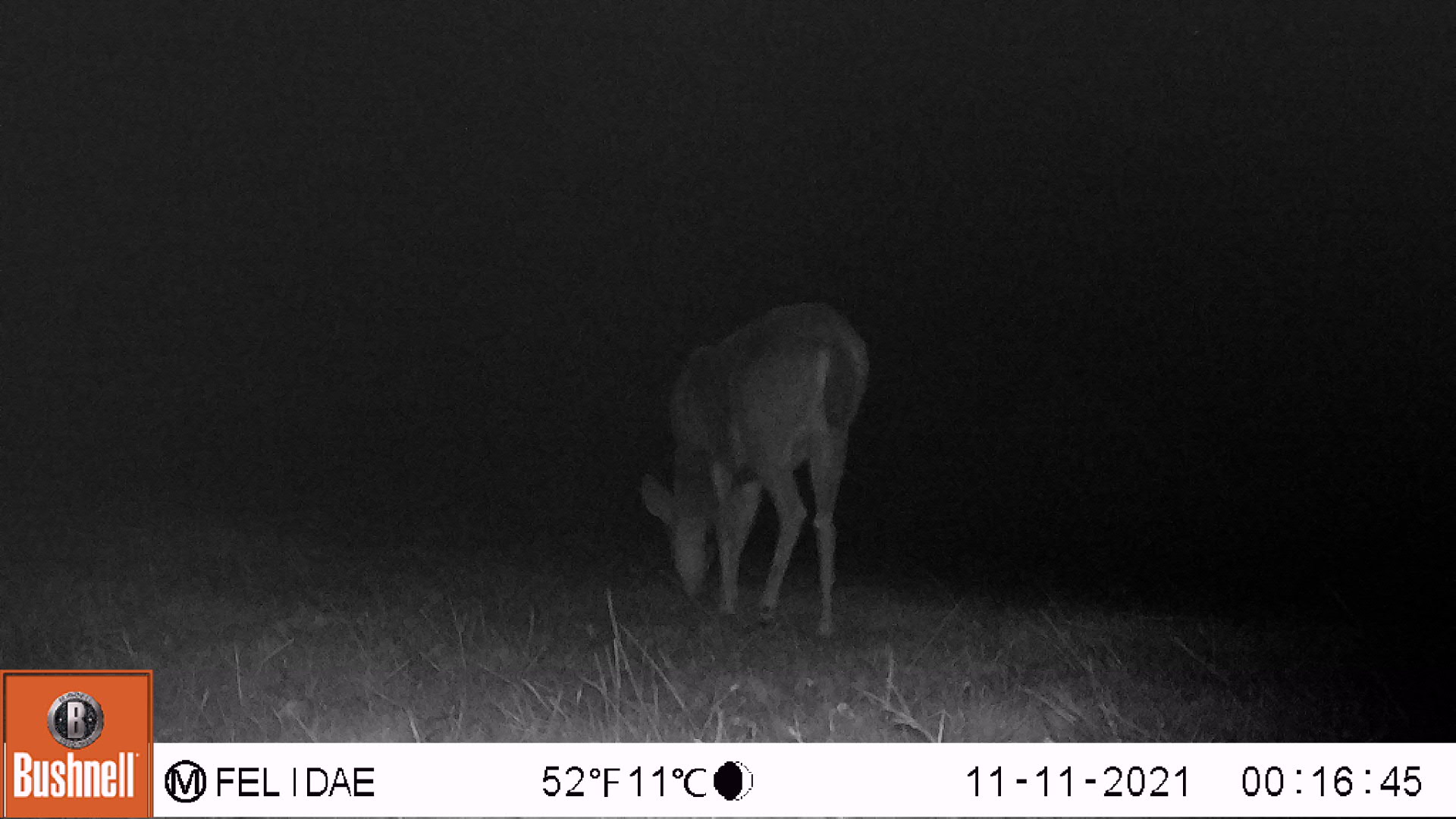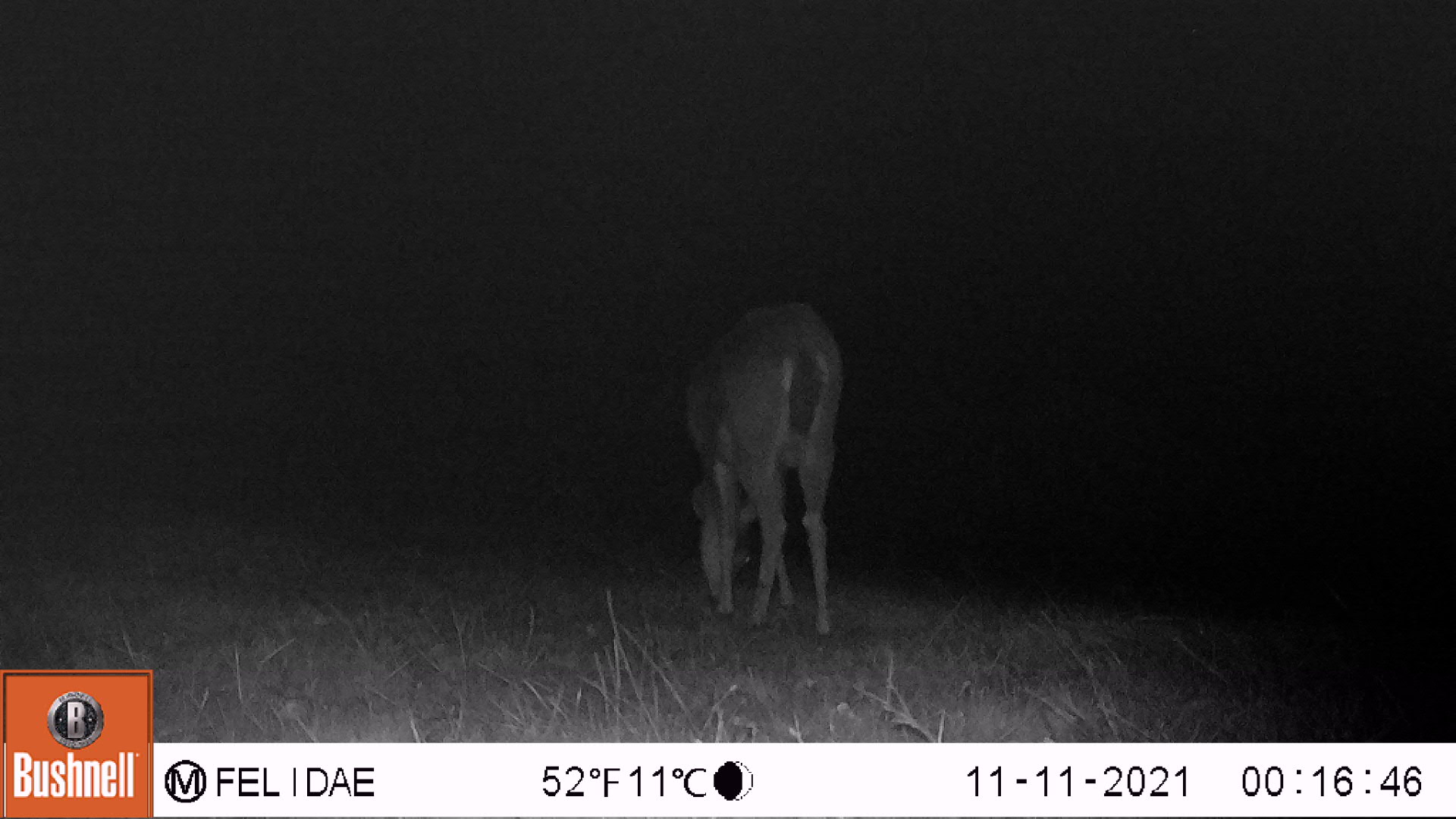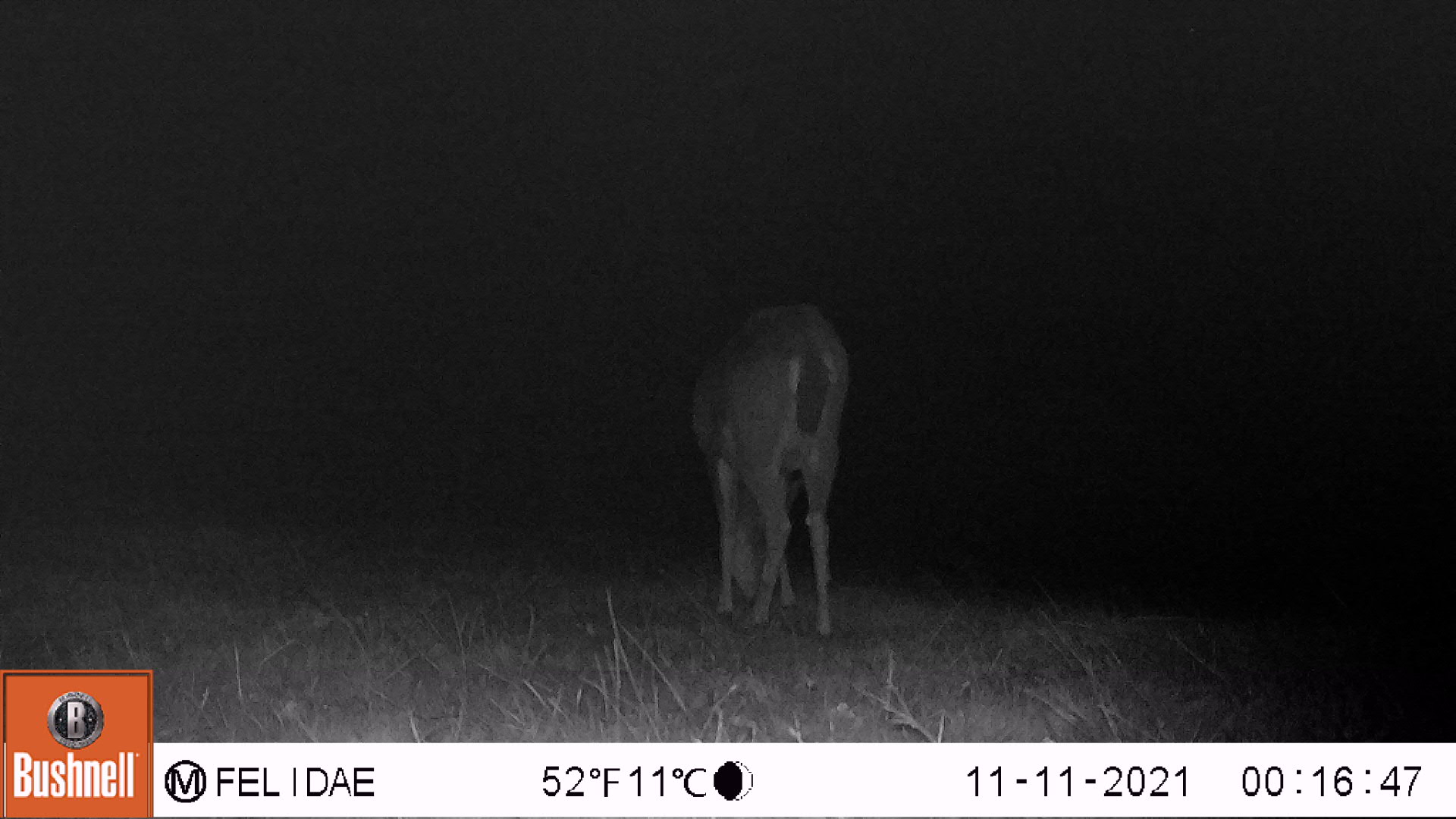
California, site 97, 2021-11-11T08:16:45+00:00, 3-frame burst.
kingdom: Animalia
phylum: Chordata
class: Mammalia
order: Artiodactyla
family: Cervidae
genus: Odocoileus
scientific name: Odocoileus hemionus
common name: mule deer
Mule deer (Odocoileus hemionus).